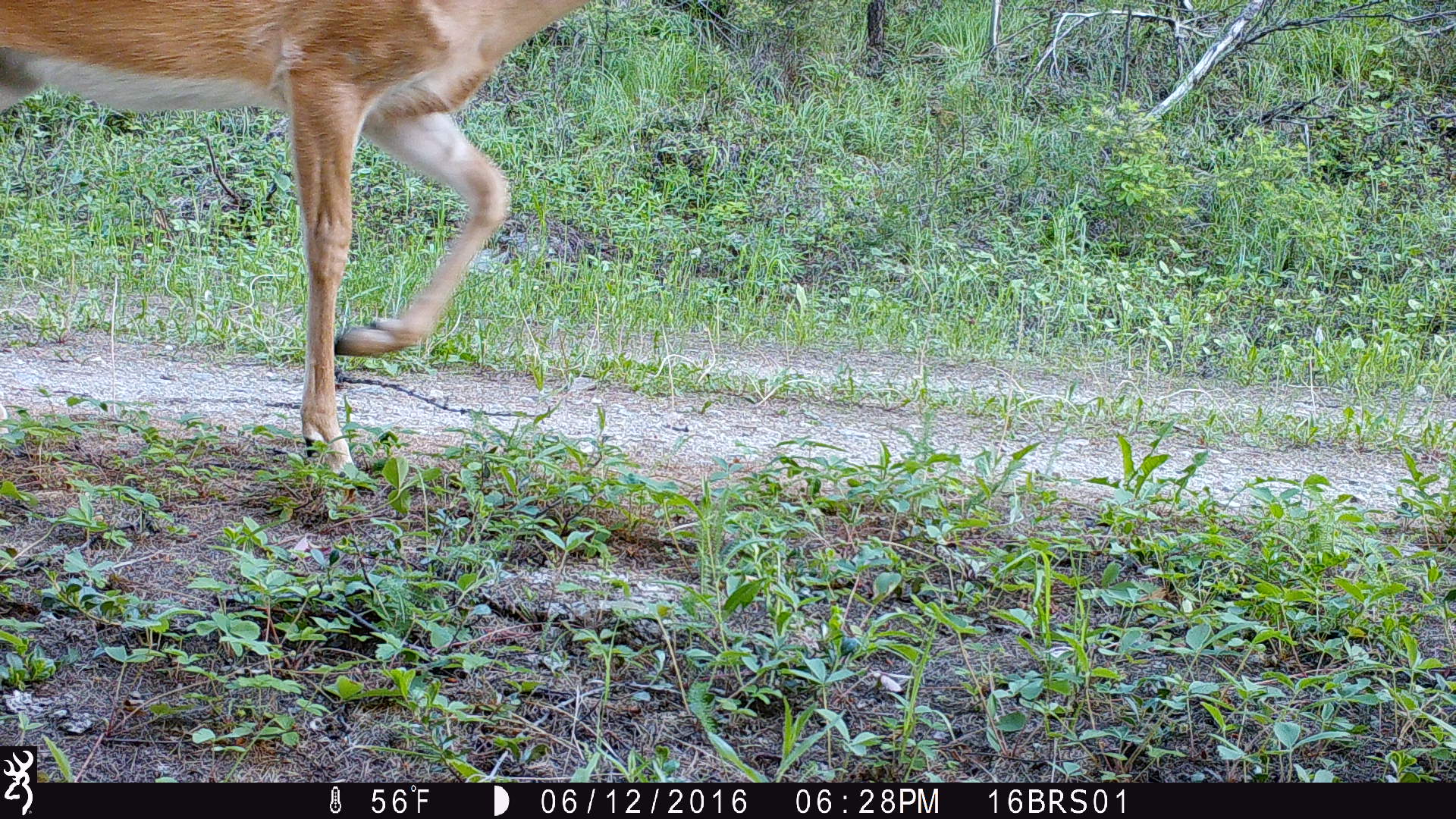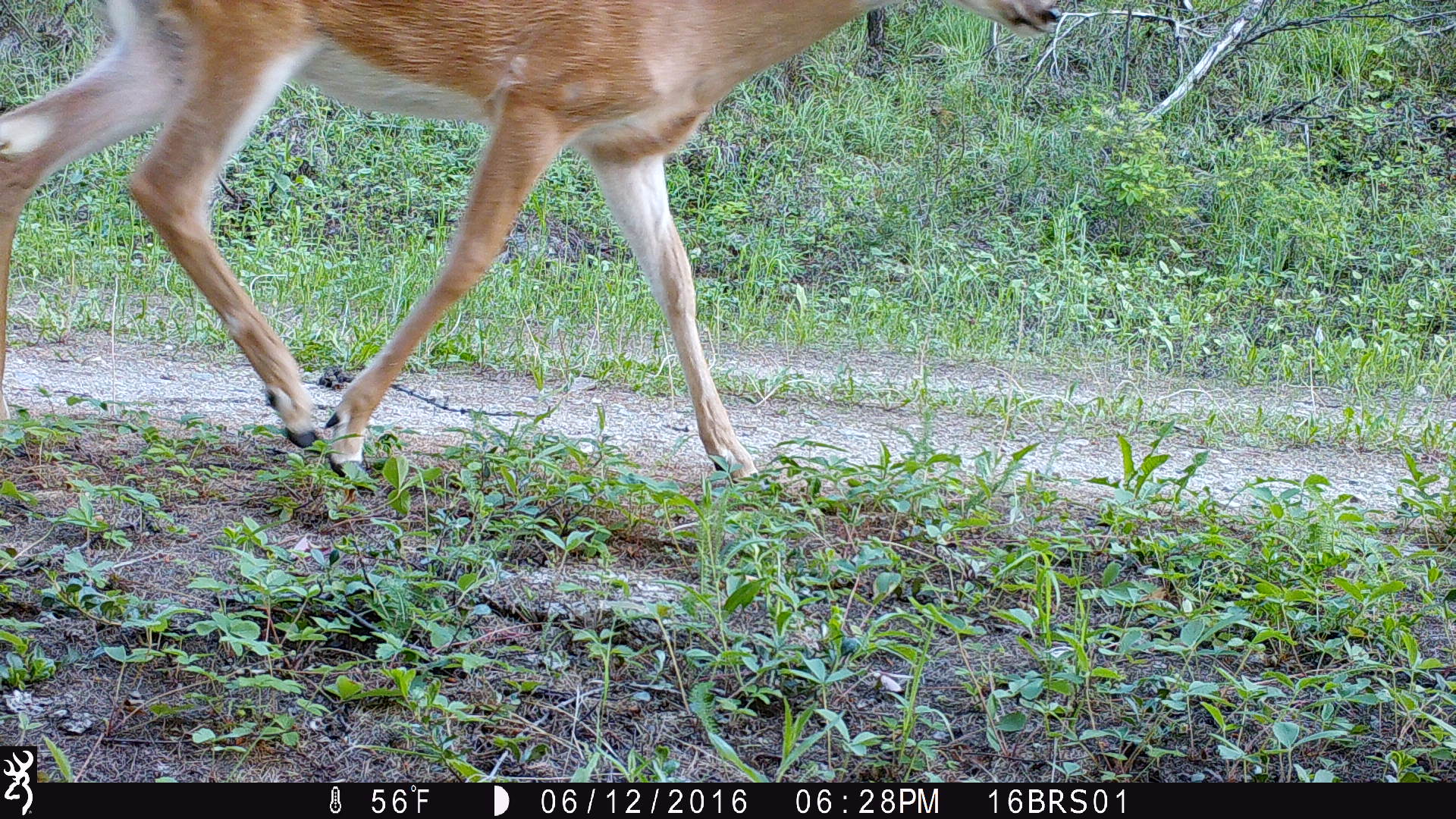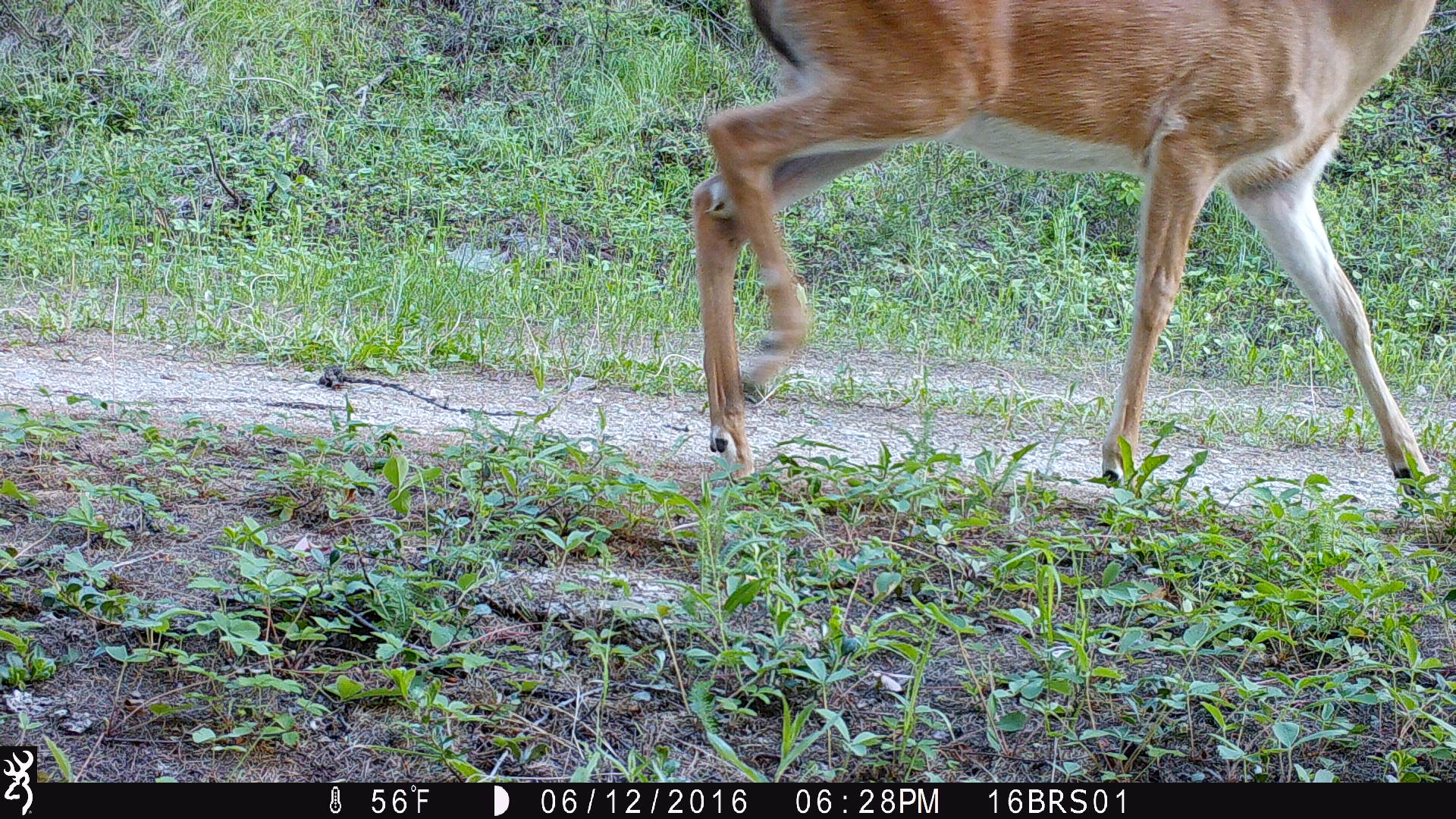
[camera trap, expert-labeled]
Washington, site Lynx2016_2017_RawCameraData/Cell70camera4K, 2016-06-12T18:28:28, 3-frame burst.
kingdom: Animalia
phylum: Chordata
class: Mammalia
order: Artiodactyla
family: Cervidae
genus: Odocoileus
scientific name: Odocoileus virginianus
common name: white-tailed deer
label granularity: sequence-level